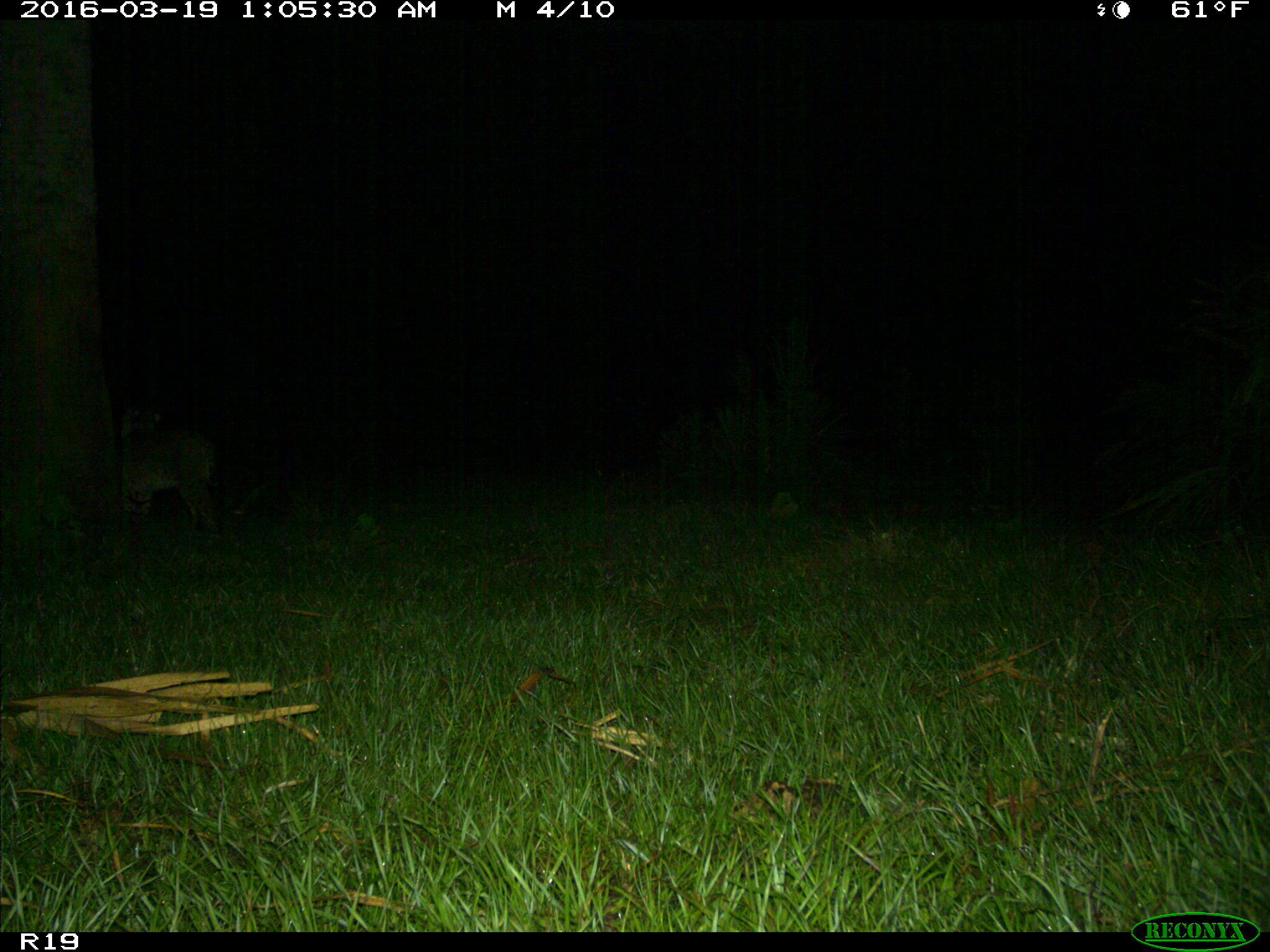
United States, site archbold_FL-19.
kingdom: Animalia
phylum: Chordata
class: Mammalia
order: Carnivora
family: Felidae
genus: Lynx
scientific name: Lynx rufus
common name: bobcat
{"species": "Lynx rufus (bobcat)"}